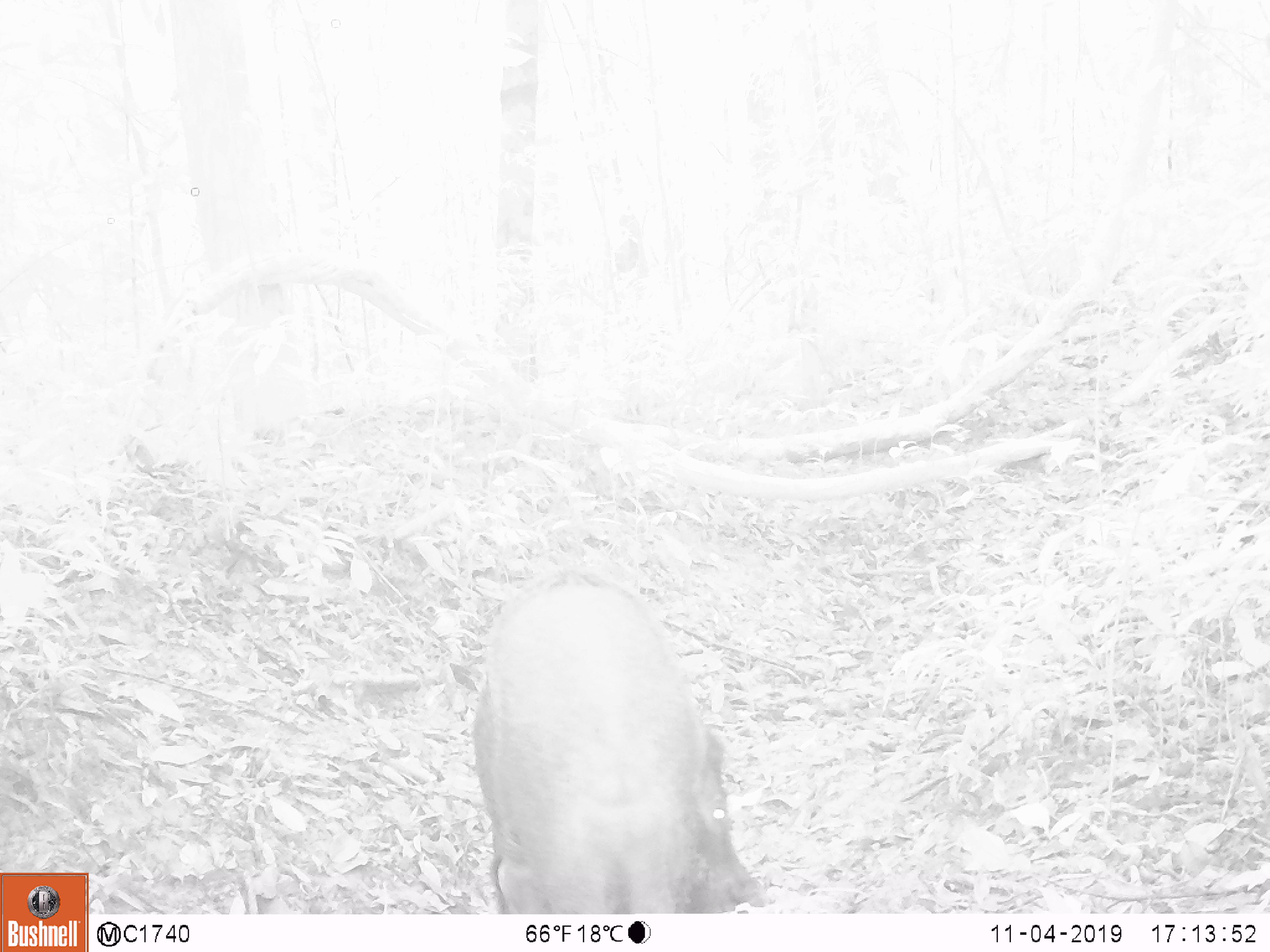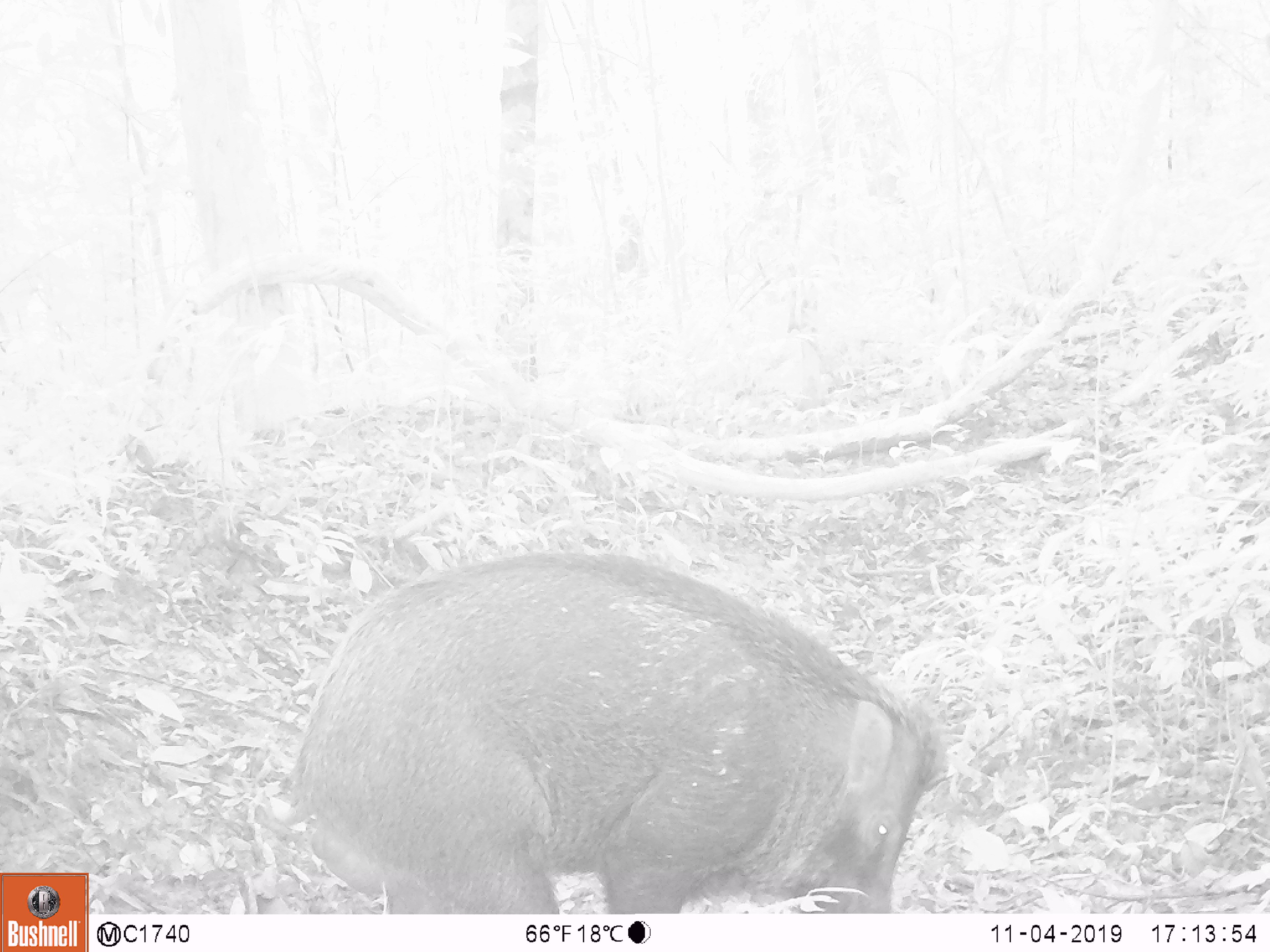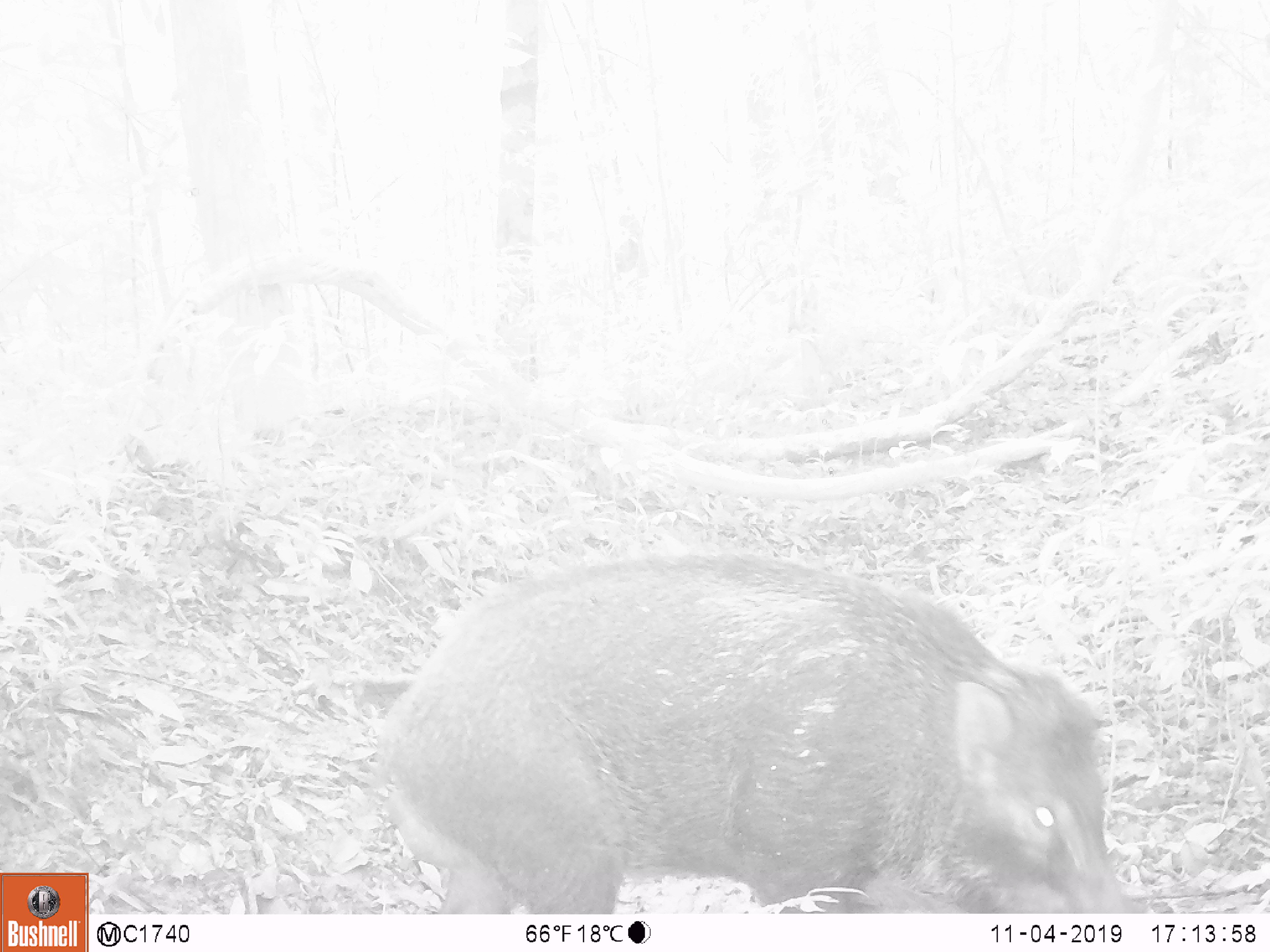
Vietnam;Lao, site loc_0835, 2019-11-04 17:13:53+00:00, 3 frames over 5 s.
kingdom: Animalia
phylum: Chordata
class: Mammalia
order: Artiodactyla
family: Suidae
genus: Sus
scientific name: Sus scrofa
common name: eurasian wild pig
Eurasian wild pig (Sus scrofa). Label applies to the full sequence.